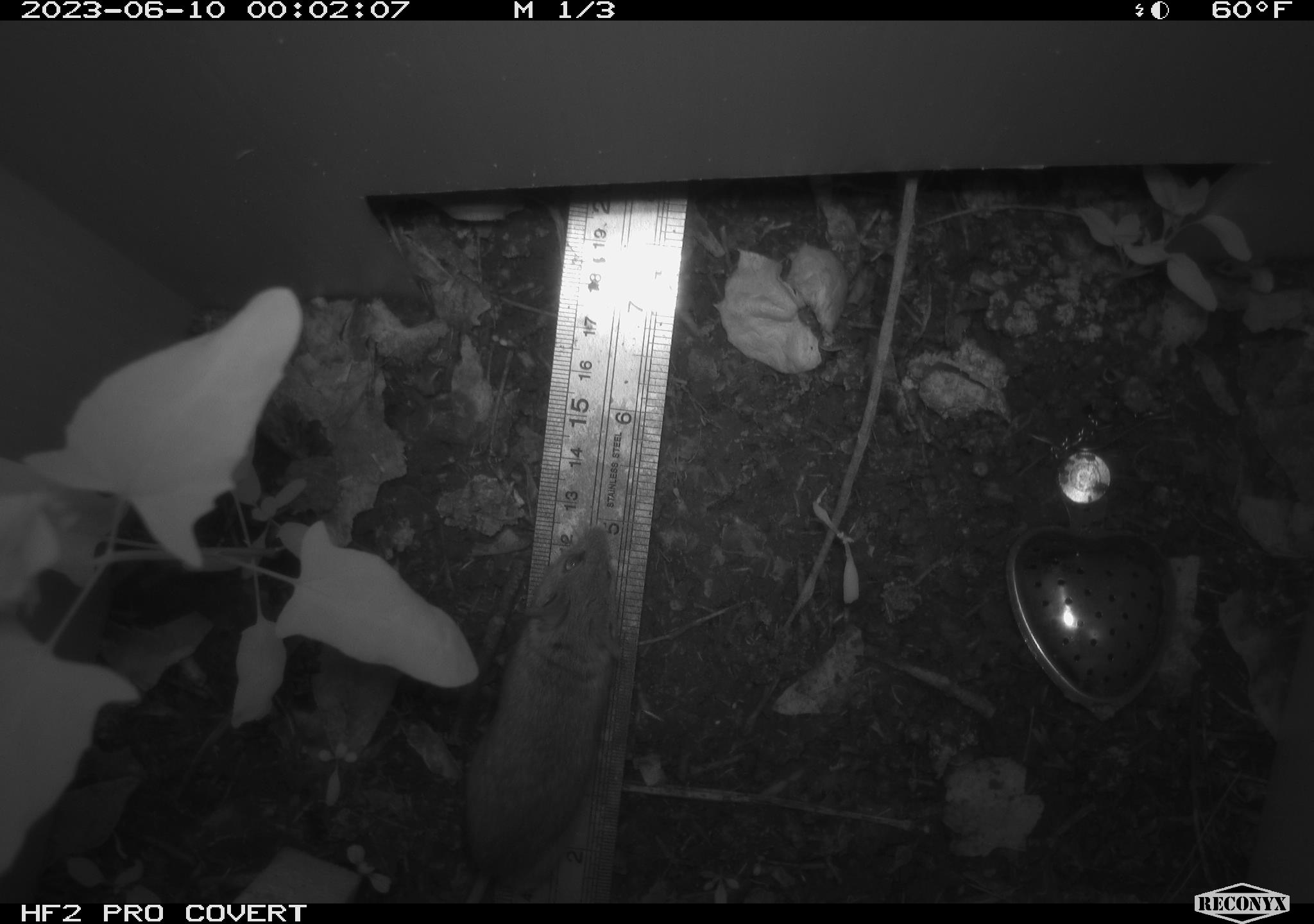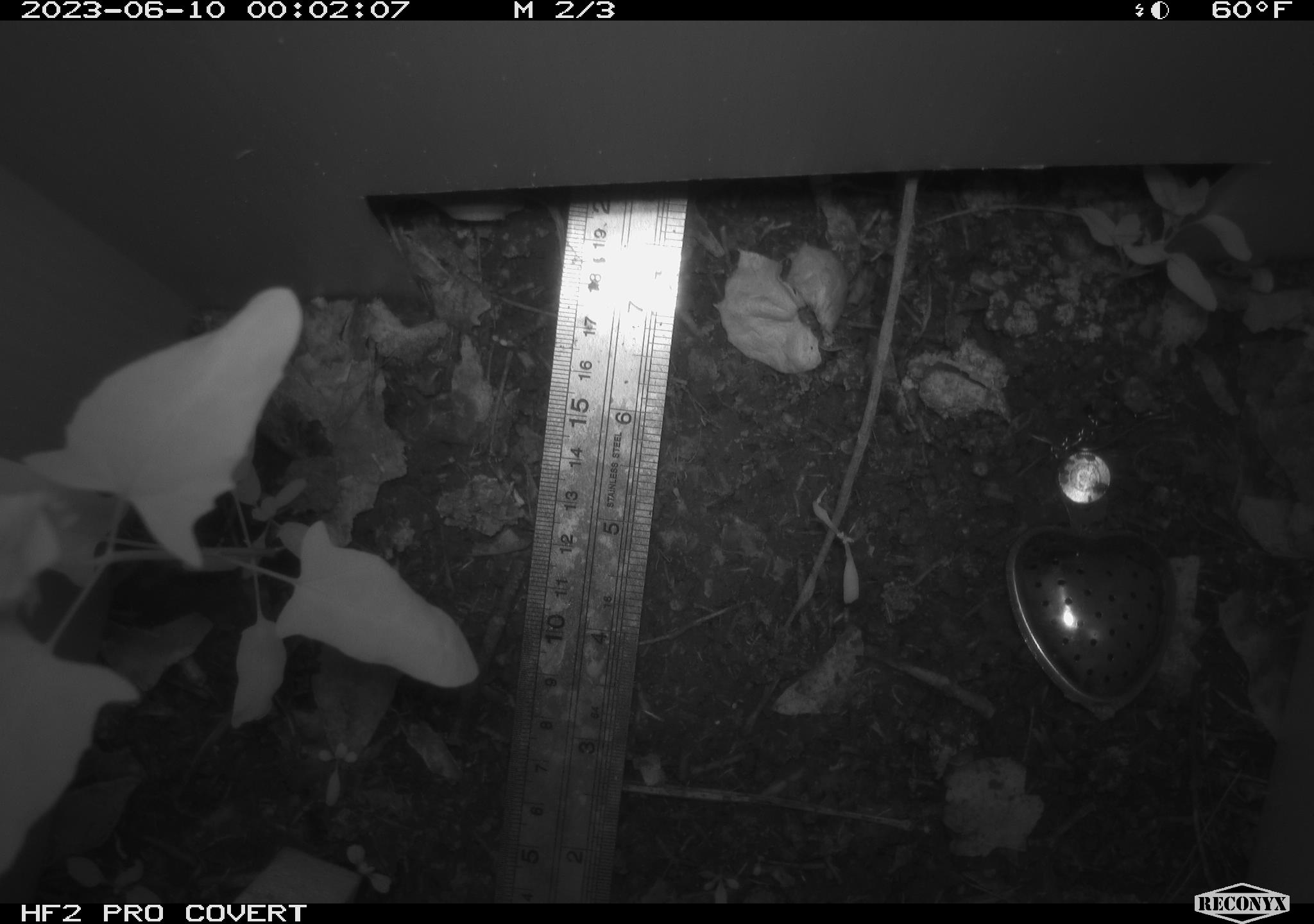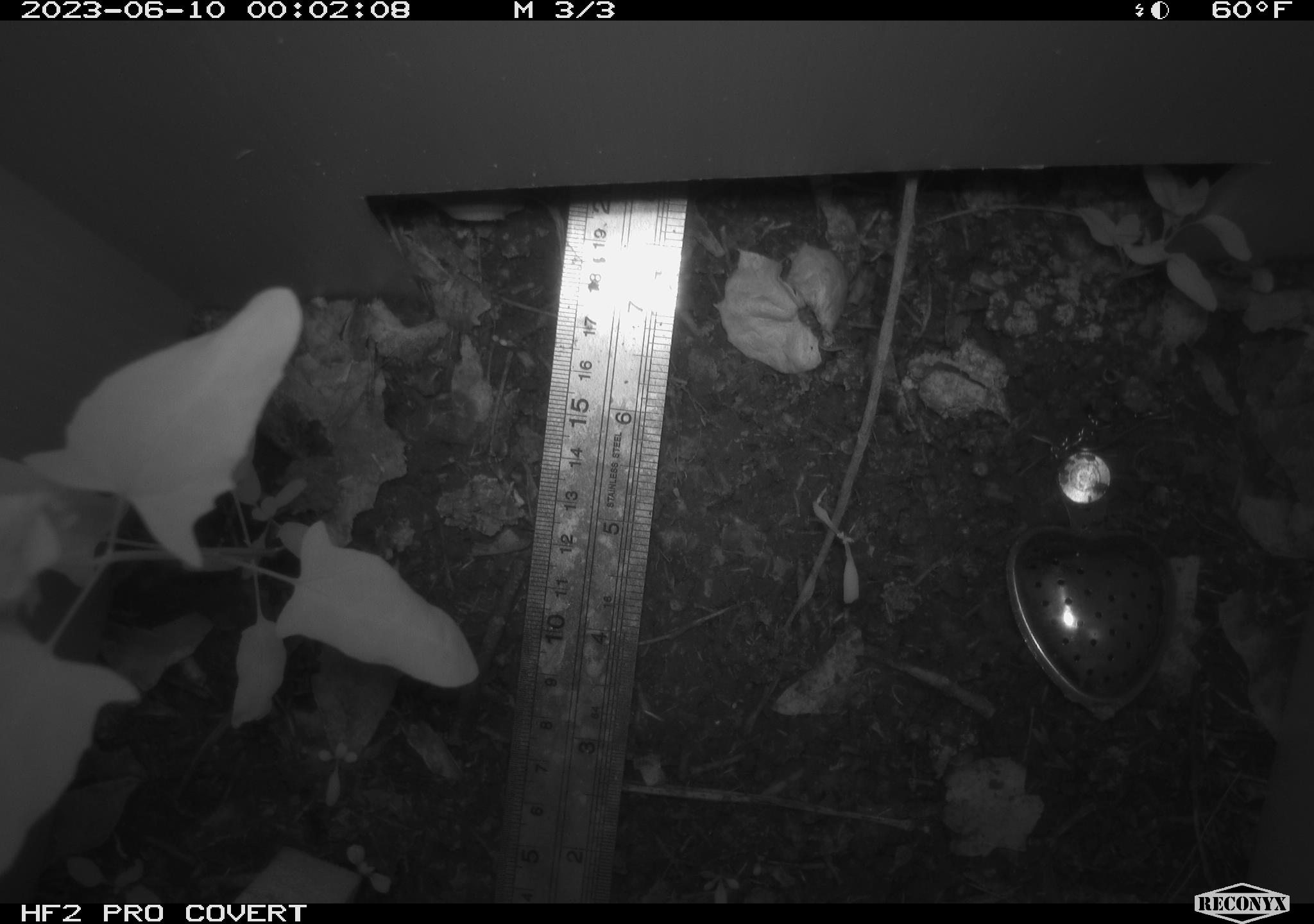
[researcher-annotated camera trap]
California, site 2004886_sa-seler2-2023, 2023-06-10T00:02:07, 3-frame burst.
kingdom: Animalia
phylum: Chordata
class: Mammalia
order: Rodentia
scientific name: Rodentia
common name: mouse species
Mouse species (Rodentia).